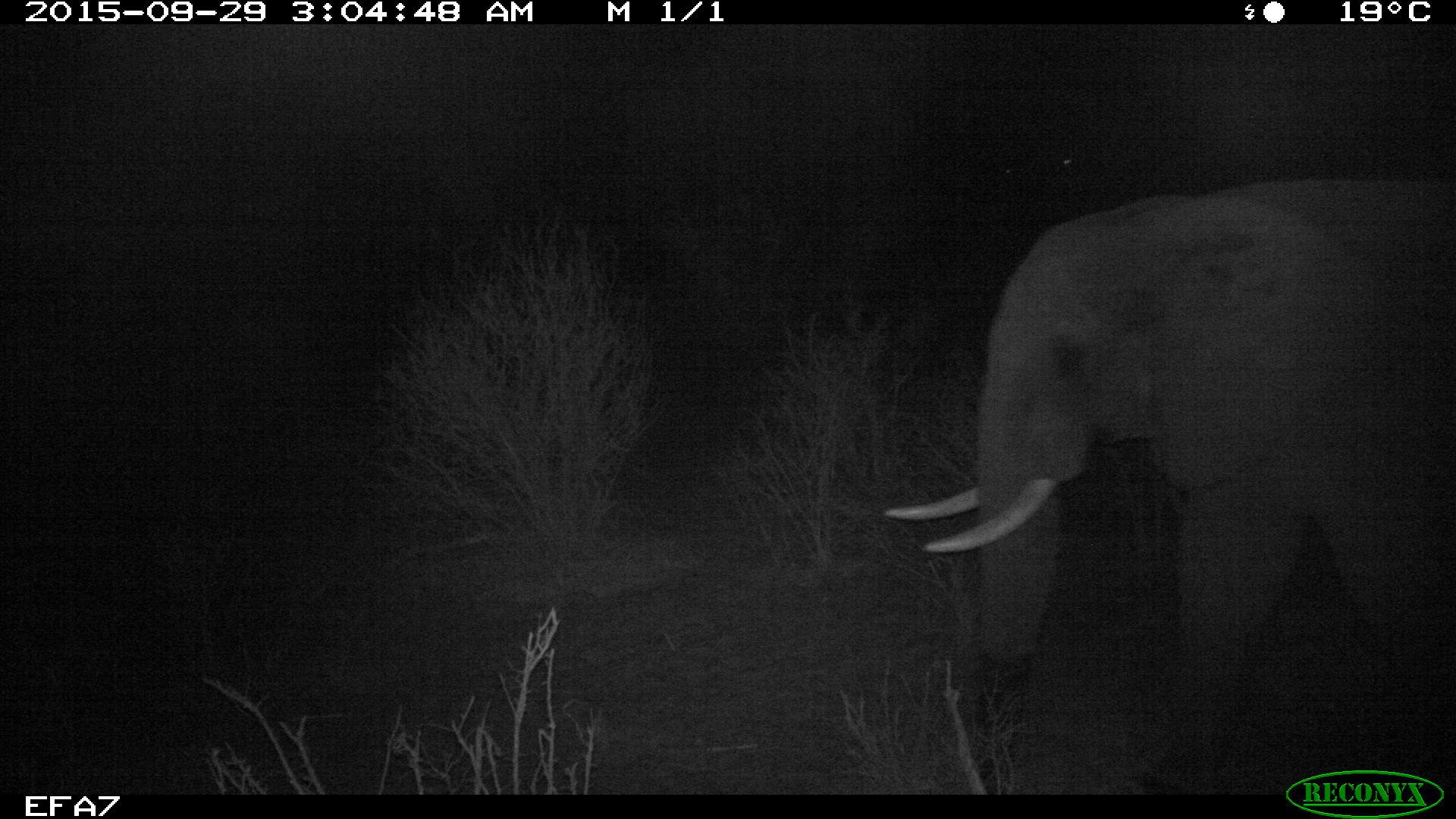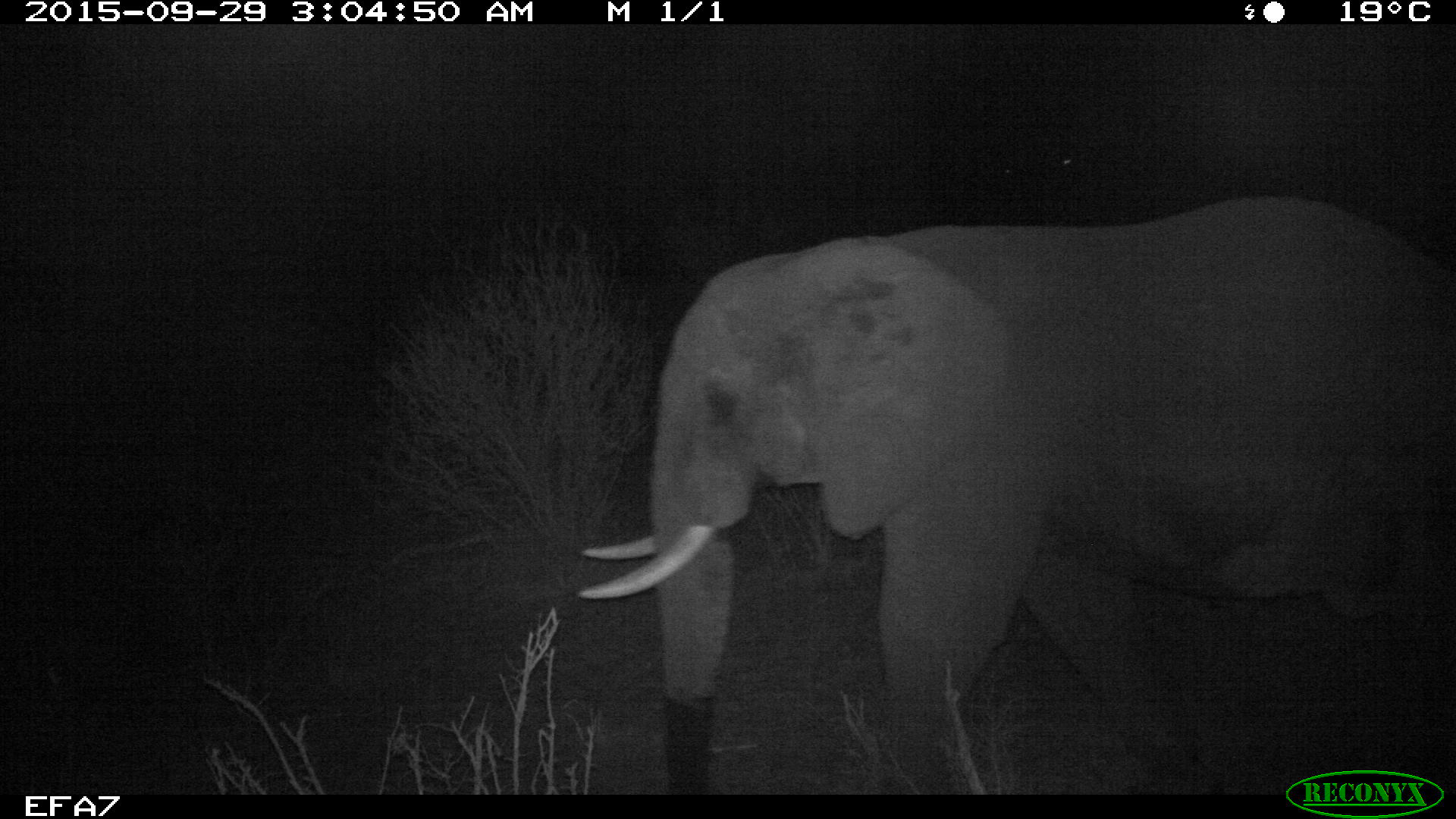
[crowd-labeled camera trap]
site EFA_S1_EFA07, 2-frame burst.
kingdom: Animalia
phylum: Chordata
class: Mammalia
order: Proboscidea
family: Elephantidae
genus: Loxodonta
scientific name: Loxodonta africana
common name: african bush elephant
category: elephant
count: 1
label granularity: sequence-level